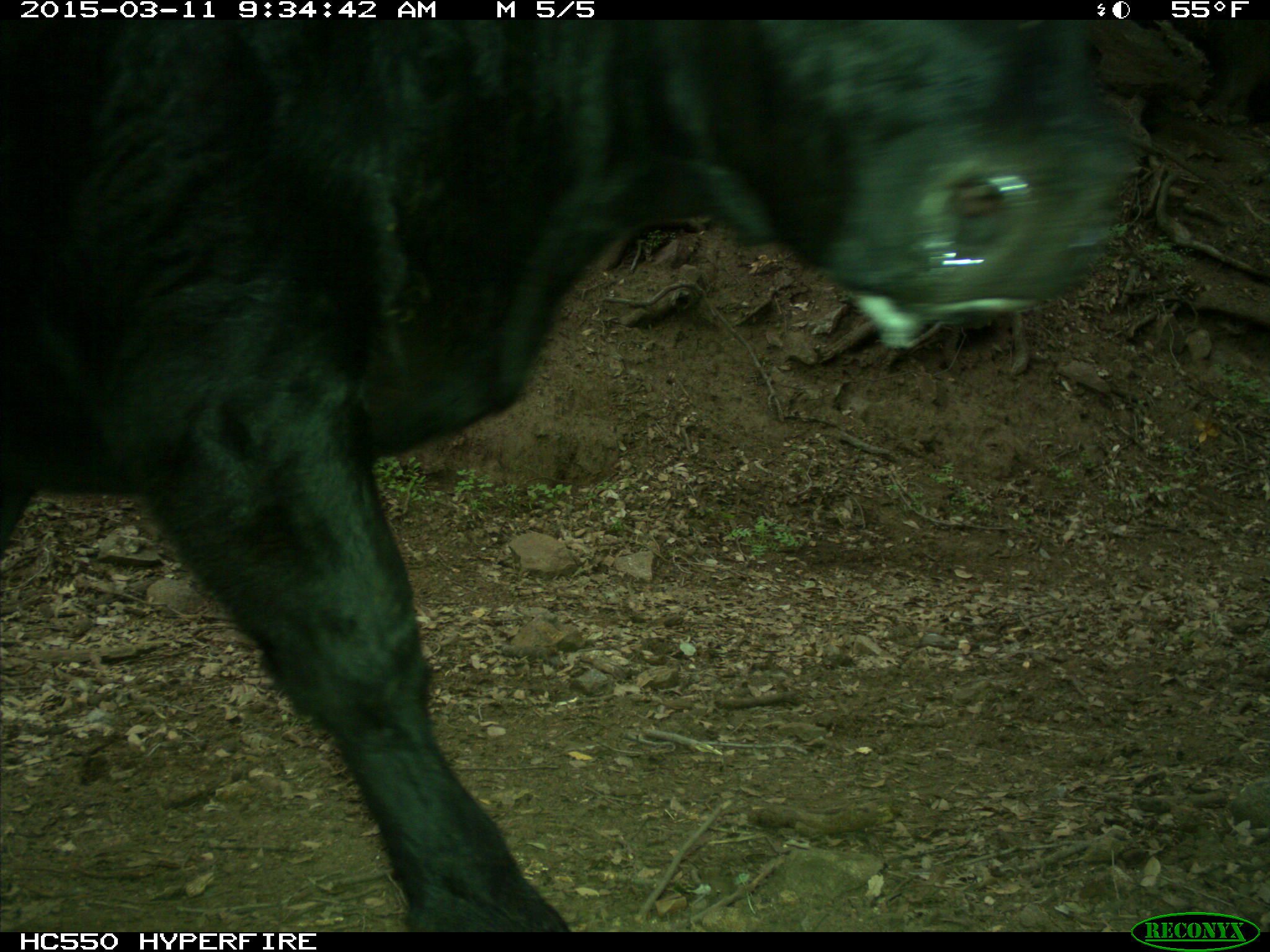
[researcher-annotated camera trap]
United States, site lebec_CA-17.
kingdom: Animalia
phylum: Chordata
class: Mammalia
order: Artiodactyla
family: Bovidae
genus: Bos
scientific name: Bos taurus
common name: domestic cow